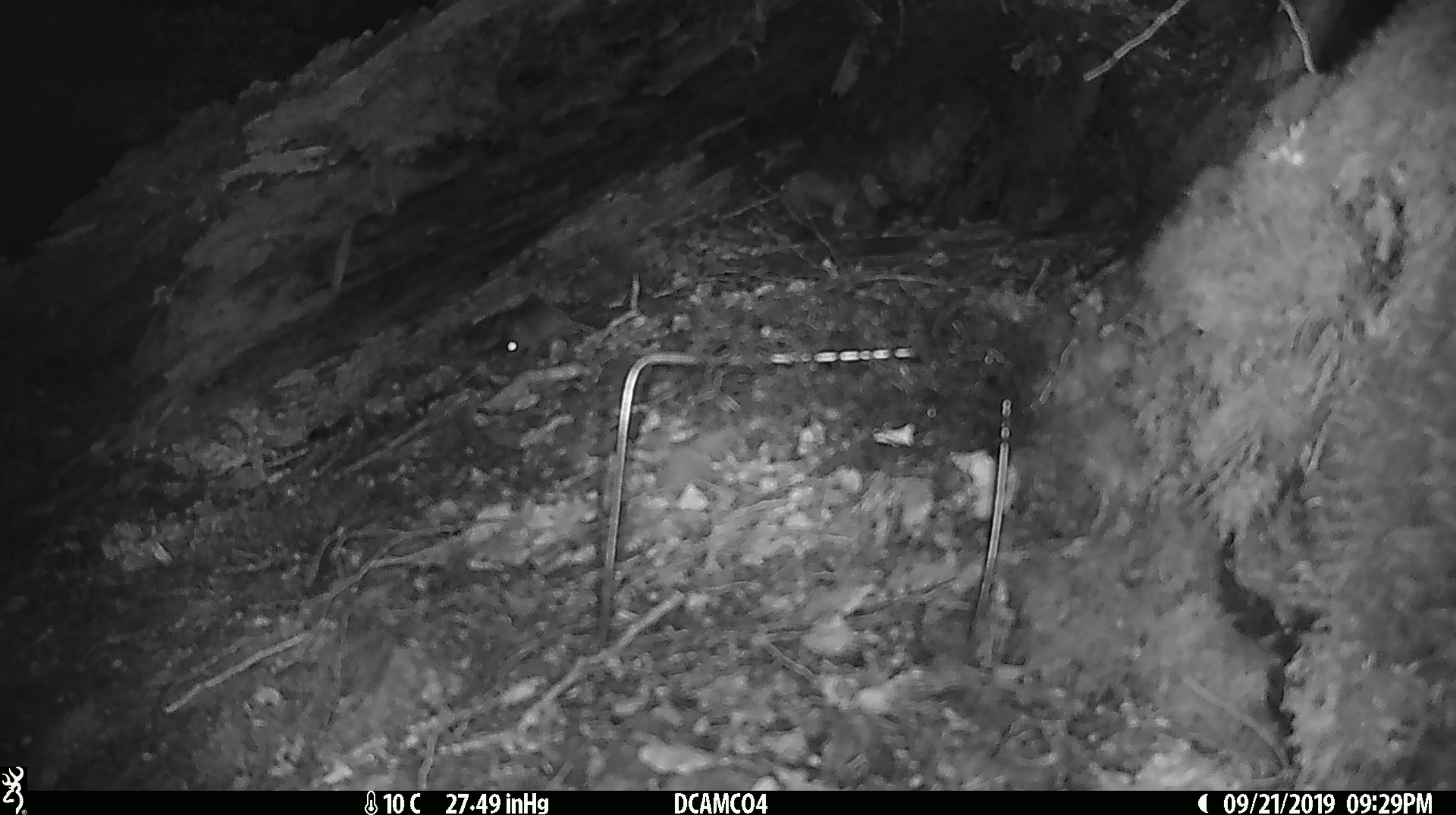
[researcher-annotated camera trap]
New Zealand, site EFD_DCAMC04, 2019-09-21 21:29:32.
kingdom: Animalia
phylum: Chordata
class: Mammalia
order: Rodentia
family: Muridae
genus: Mus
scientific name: Mus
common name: mouse